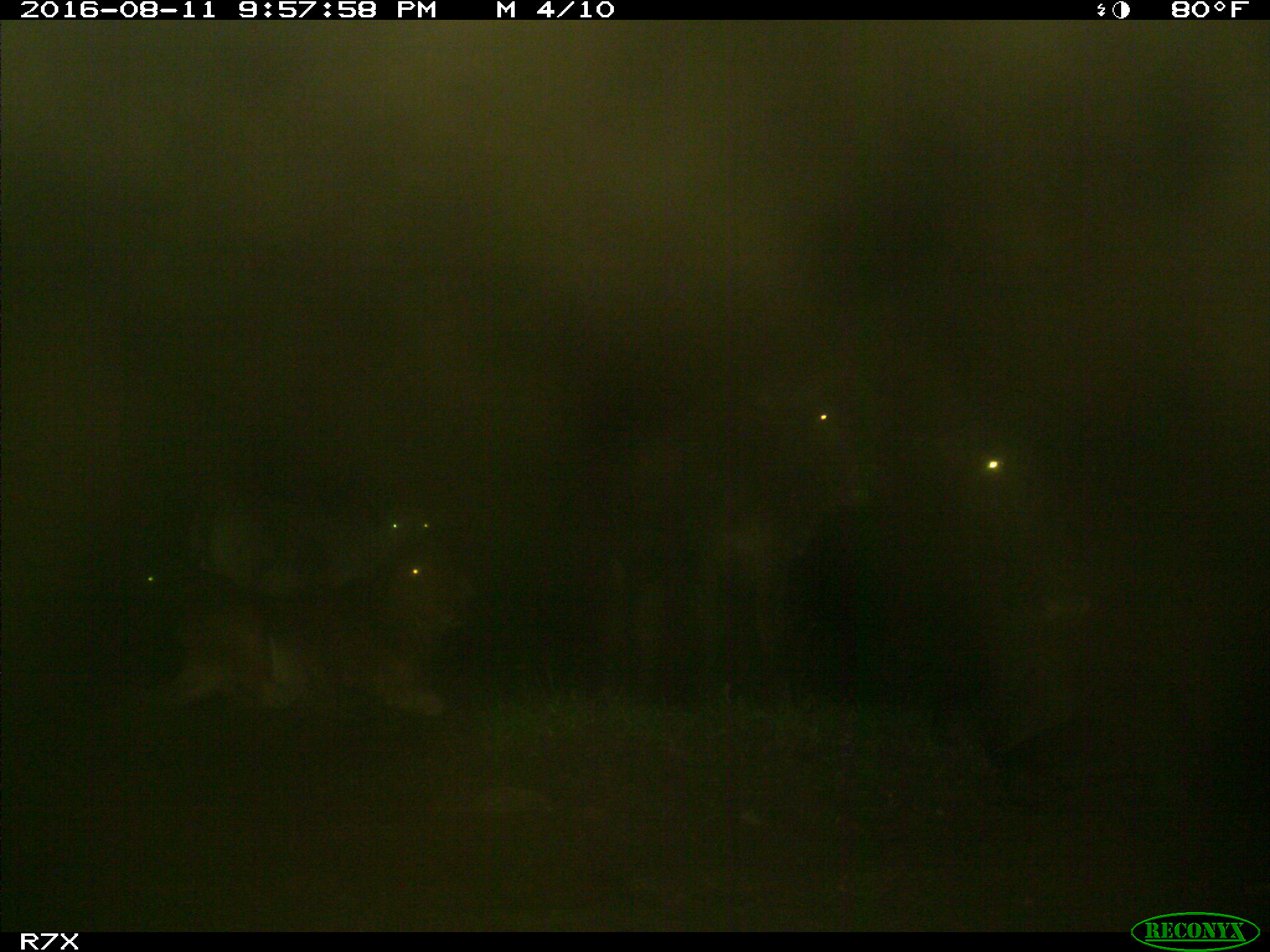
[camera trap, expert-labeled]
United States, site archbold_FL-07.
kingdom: Animalia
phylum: Chordata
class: Mammalia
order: Artiodactyla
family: Bovidae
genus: Bos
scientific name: Bos taurus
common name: domestic cow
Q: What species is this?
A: Bos taurus (domestic cow).